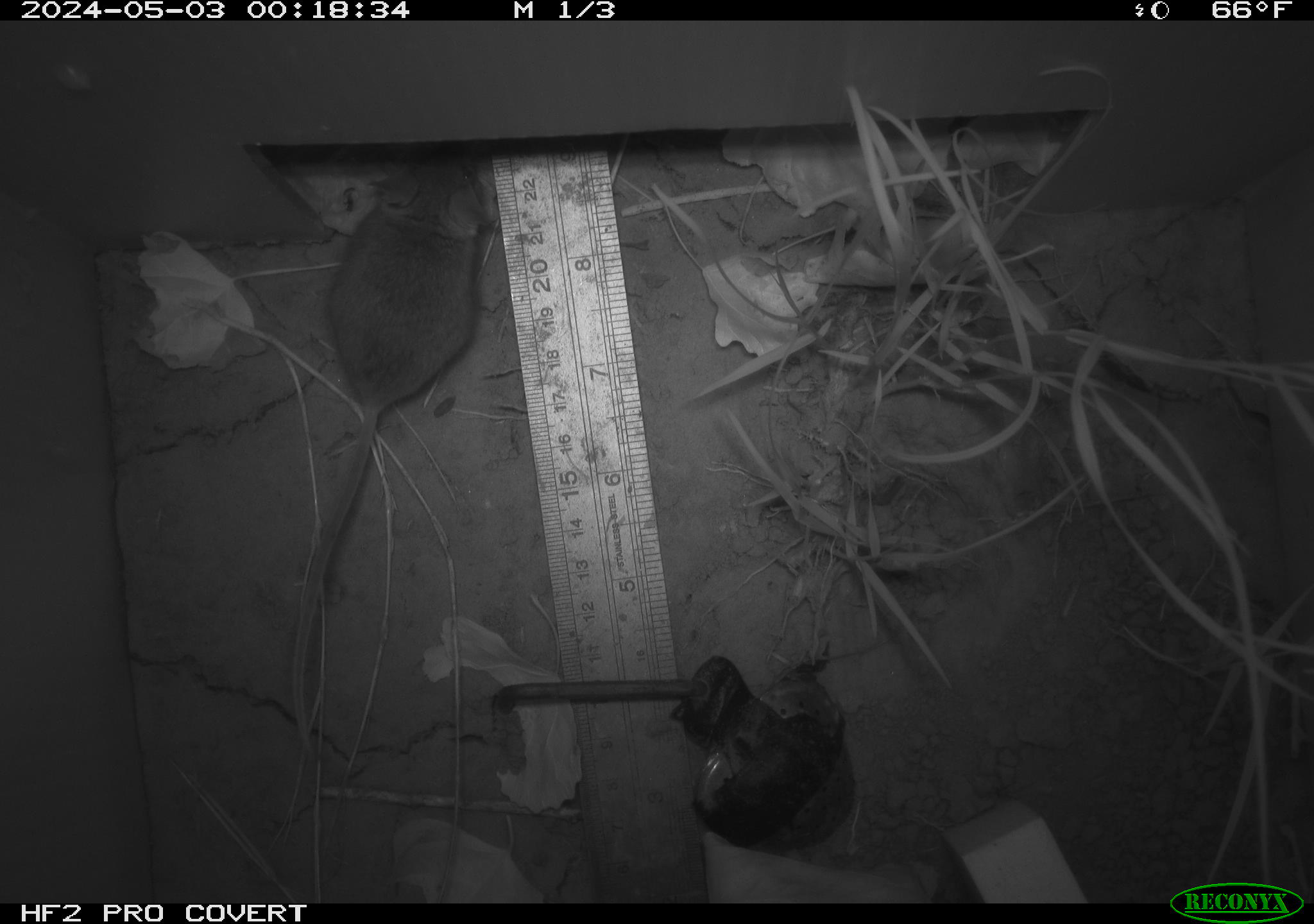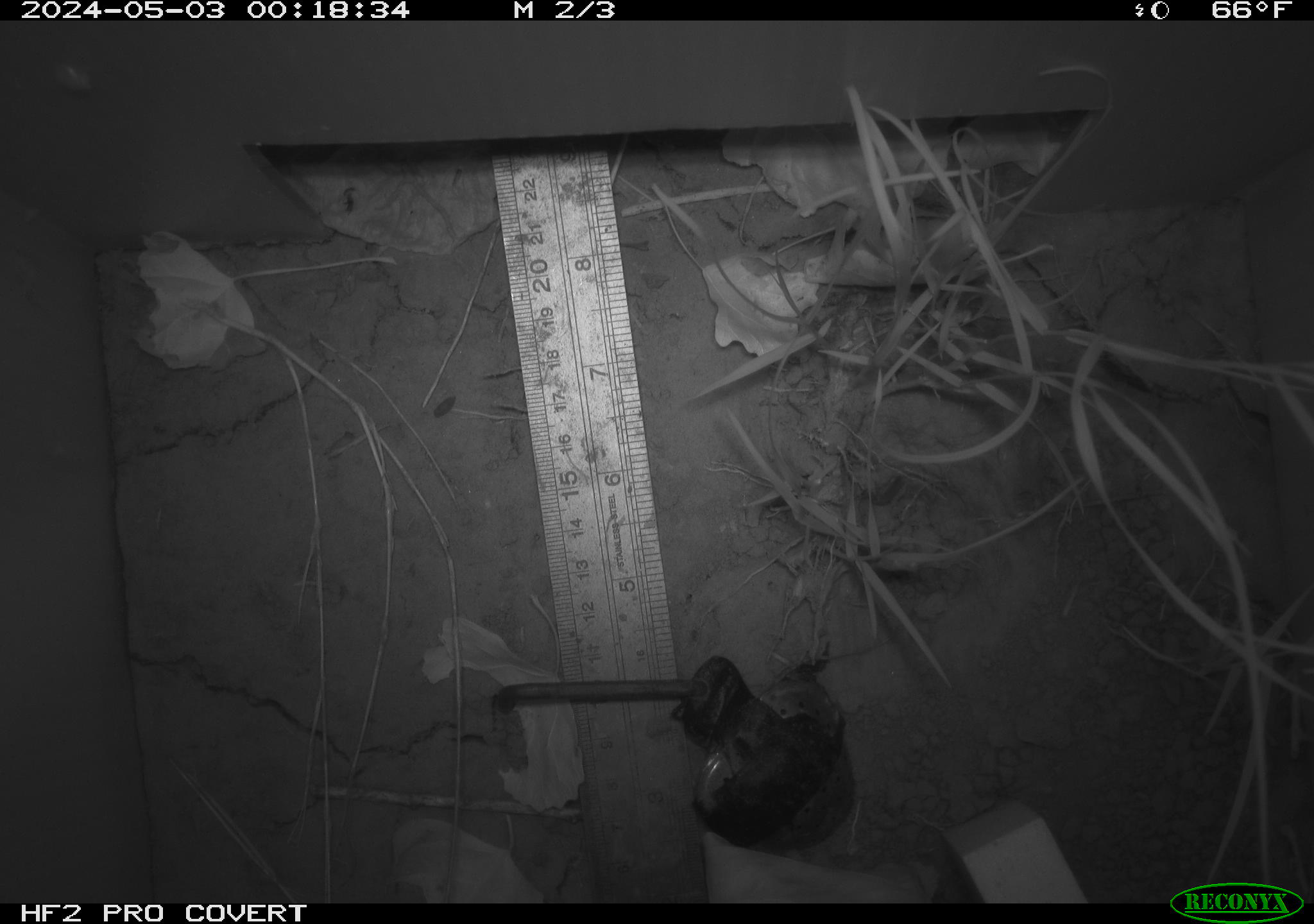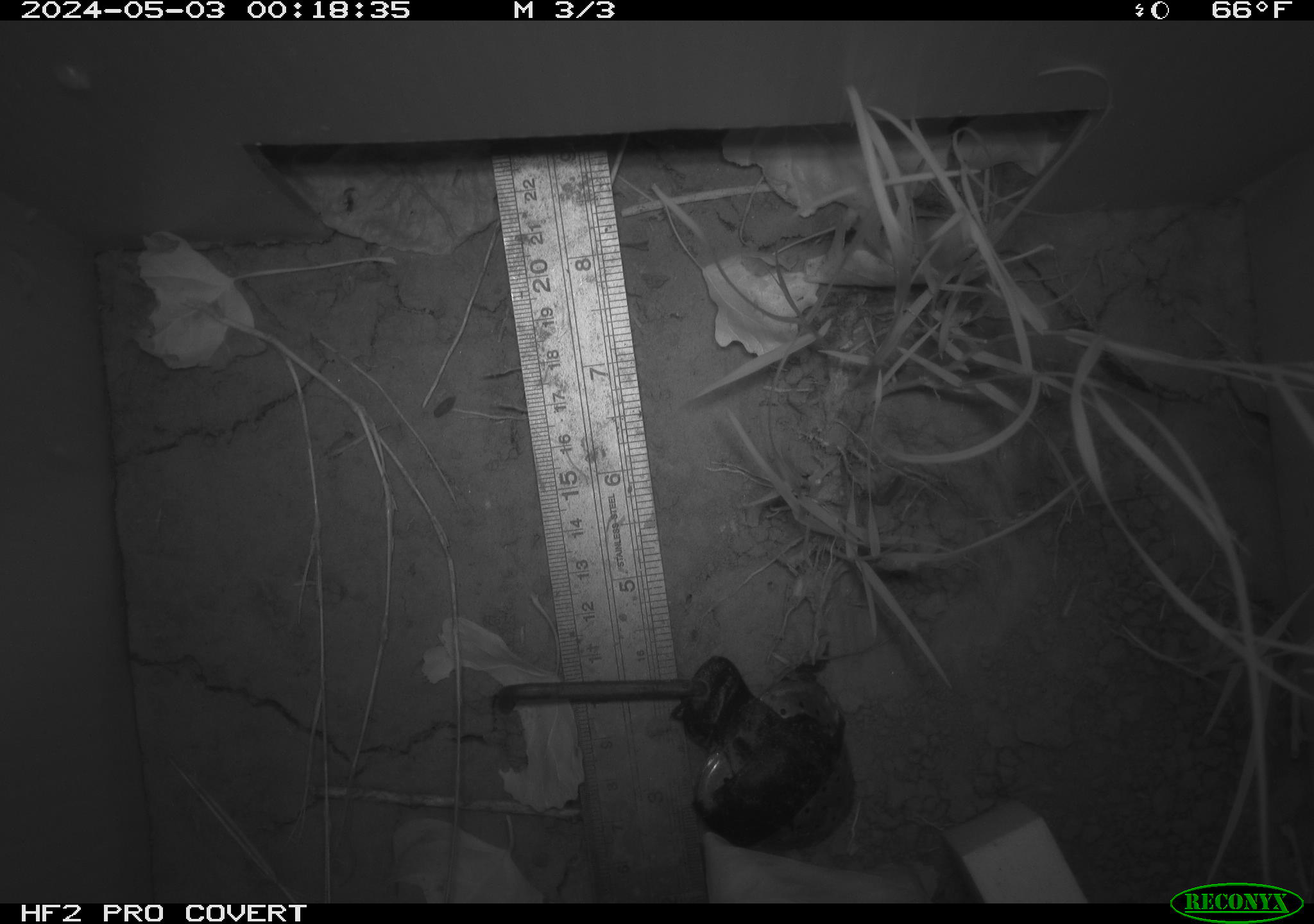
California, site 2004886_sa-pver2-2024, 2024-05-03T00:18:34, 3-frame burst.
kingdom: Animalia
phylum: Chordata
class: Mammalia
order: Rodentia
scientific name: Rodentia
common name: mouse species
Mouse species (Rodentia).